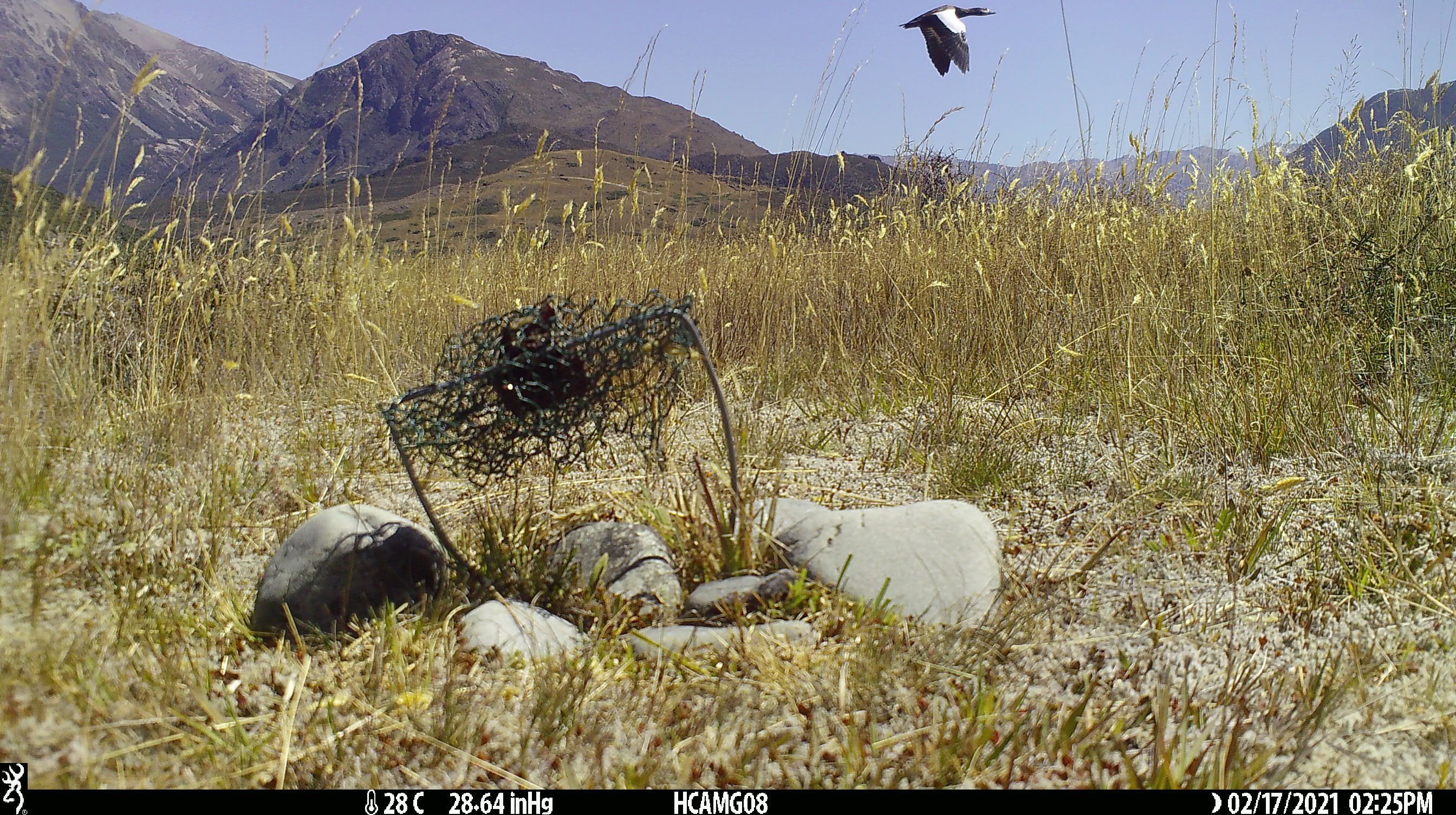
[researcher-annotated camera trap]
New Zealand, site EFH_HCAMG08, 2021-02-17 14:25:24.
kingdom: Animalia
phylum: Chordata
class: Aves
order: Anseriformes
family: Anatidae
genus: Tadorna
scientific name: Tadorna variegata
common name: paradise shelduck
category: paradise duck